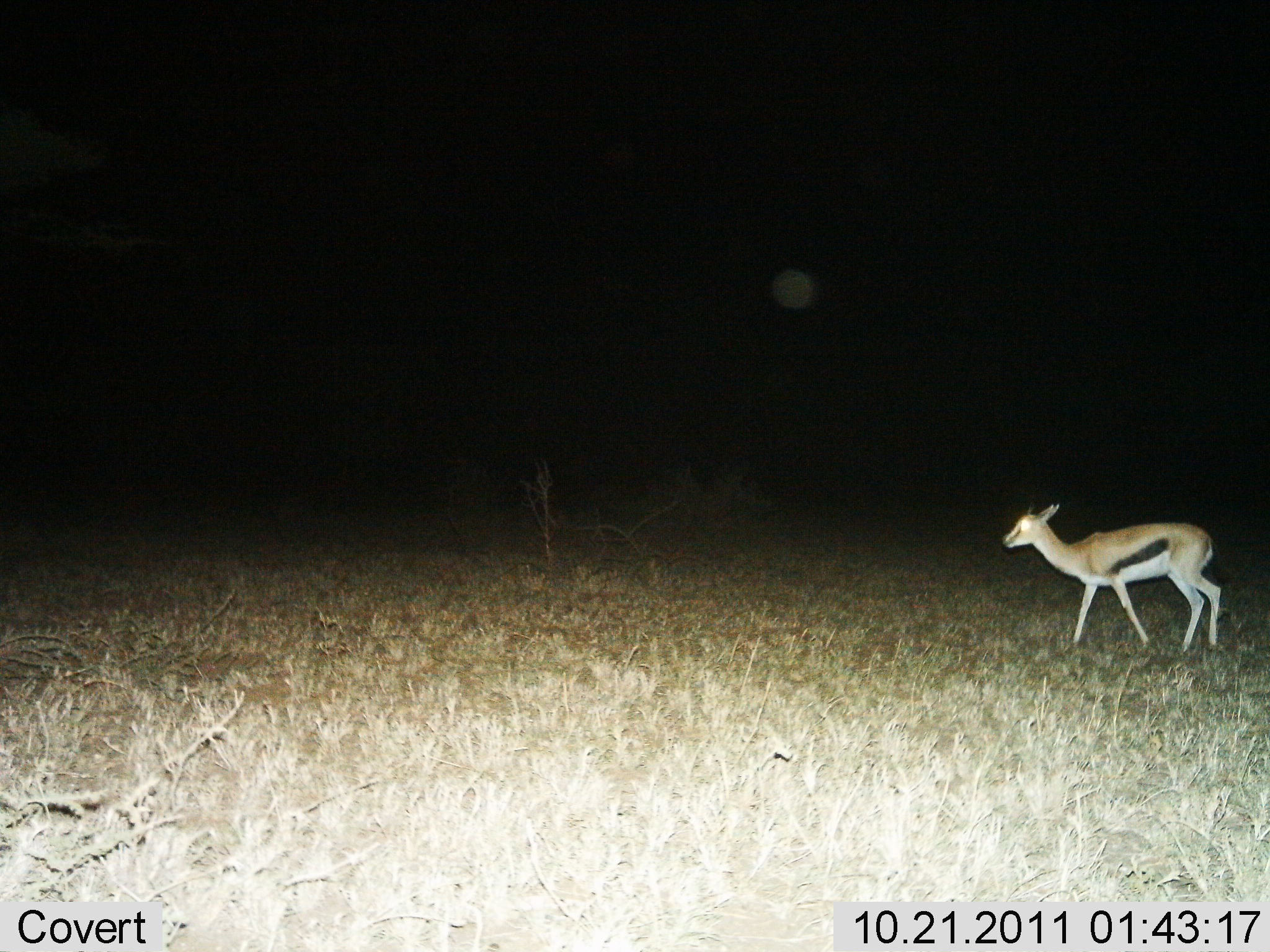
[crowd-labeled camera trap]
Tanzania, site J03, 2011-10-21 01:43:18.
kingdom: Animalia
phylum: Chordata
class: Mammalia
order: Artiodactyla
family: Bovidae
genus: Eudorcas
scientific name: Eudorcas thomsonii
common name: thomson's gazelle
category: gazellethomsons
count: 1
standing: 31%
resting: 0%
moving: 69%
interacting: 0%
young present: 0%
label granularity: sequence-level